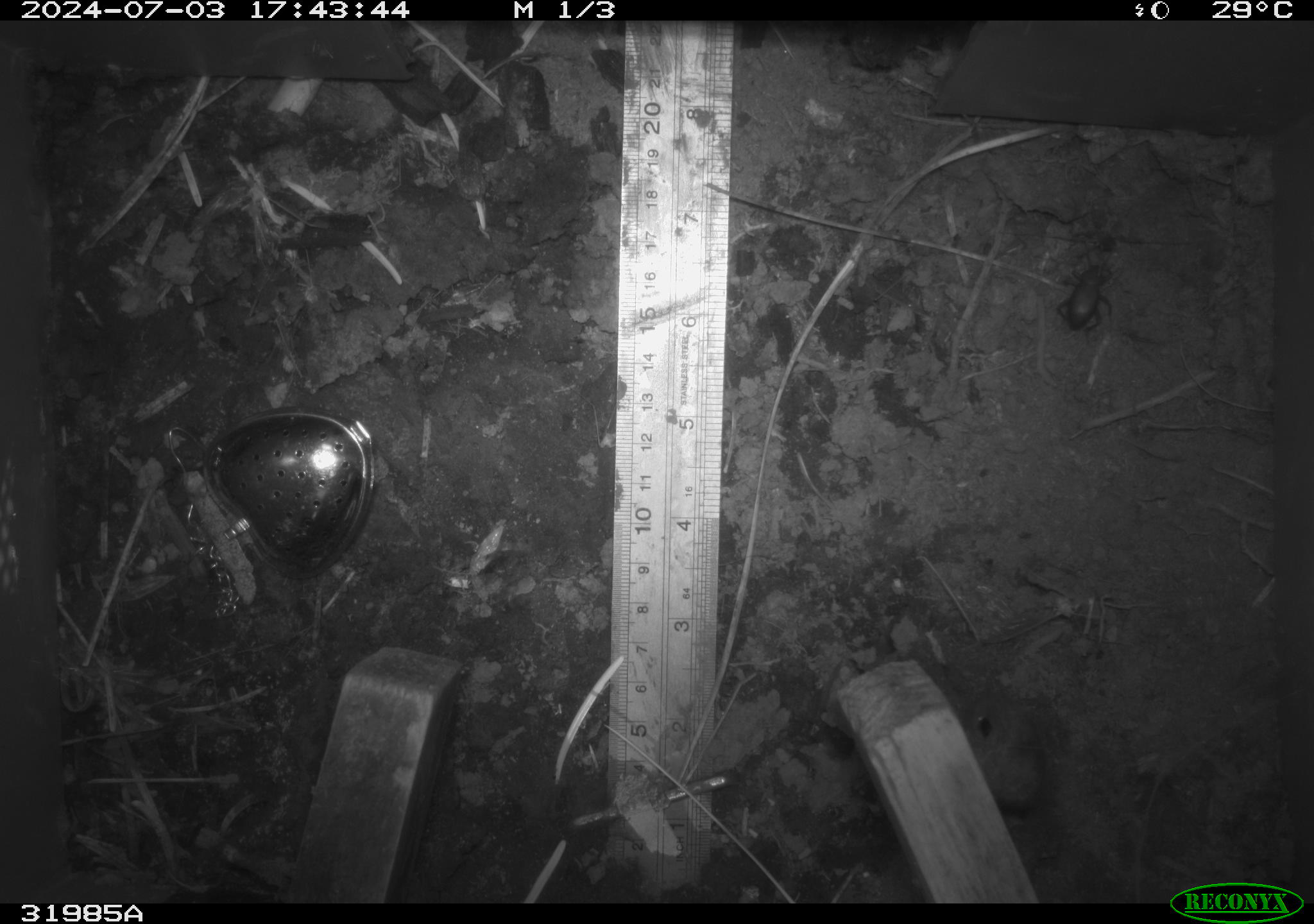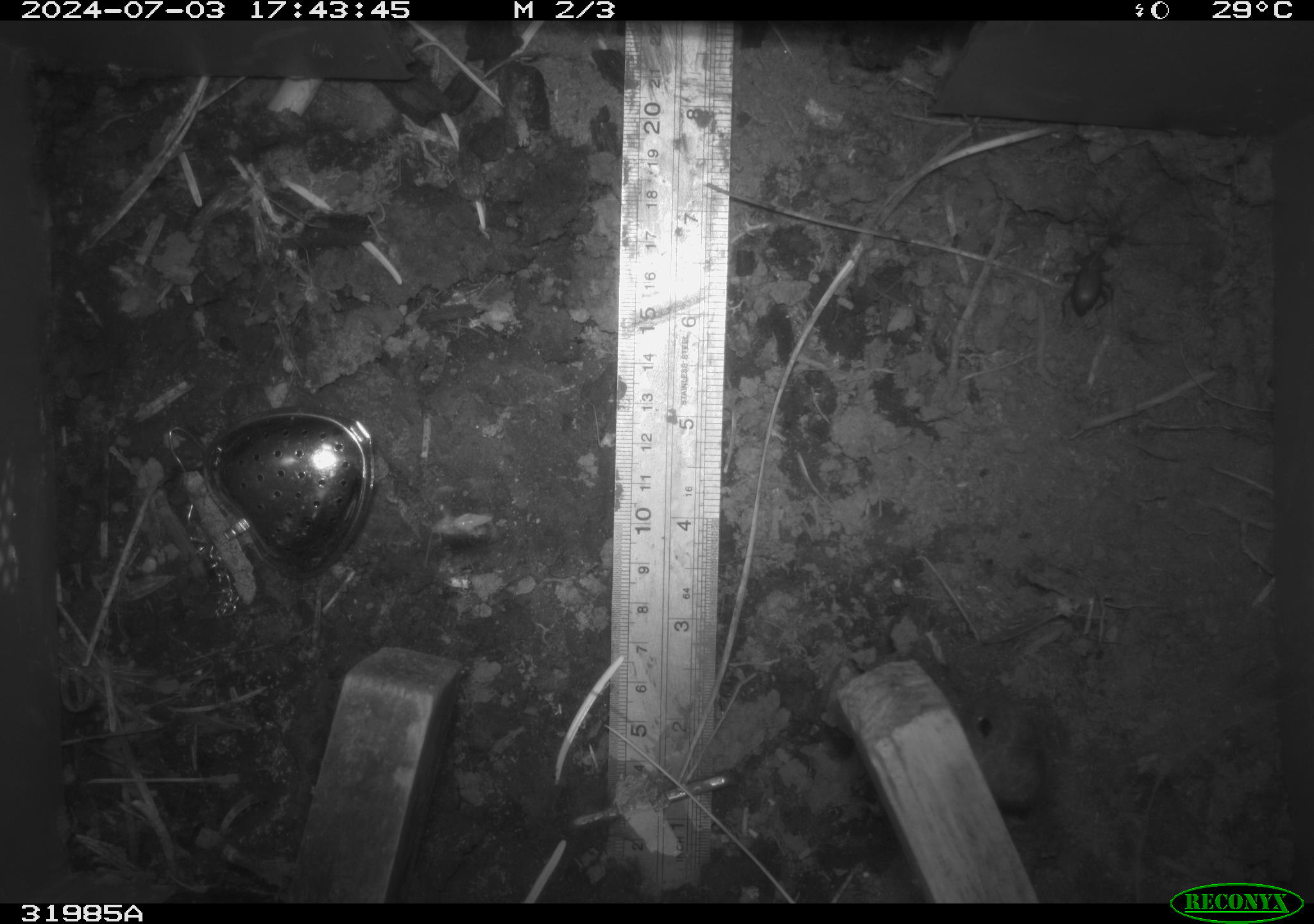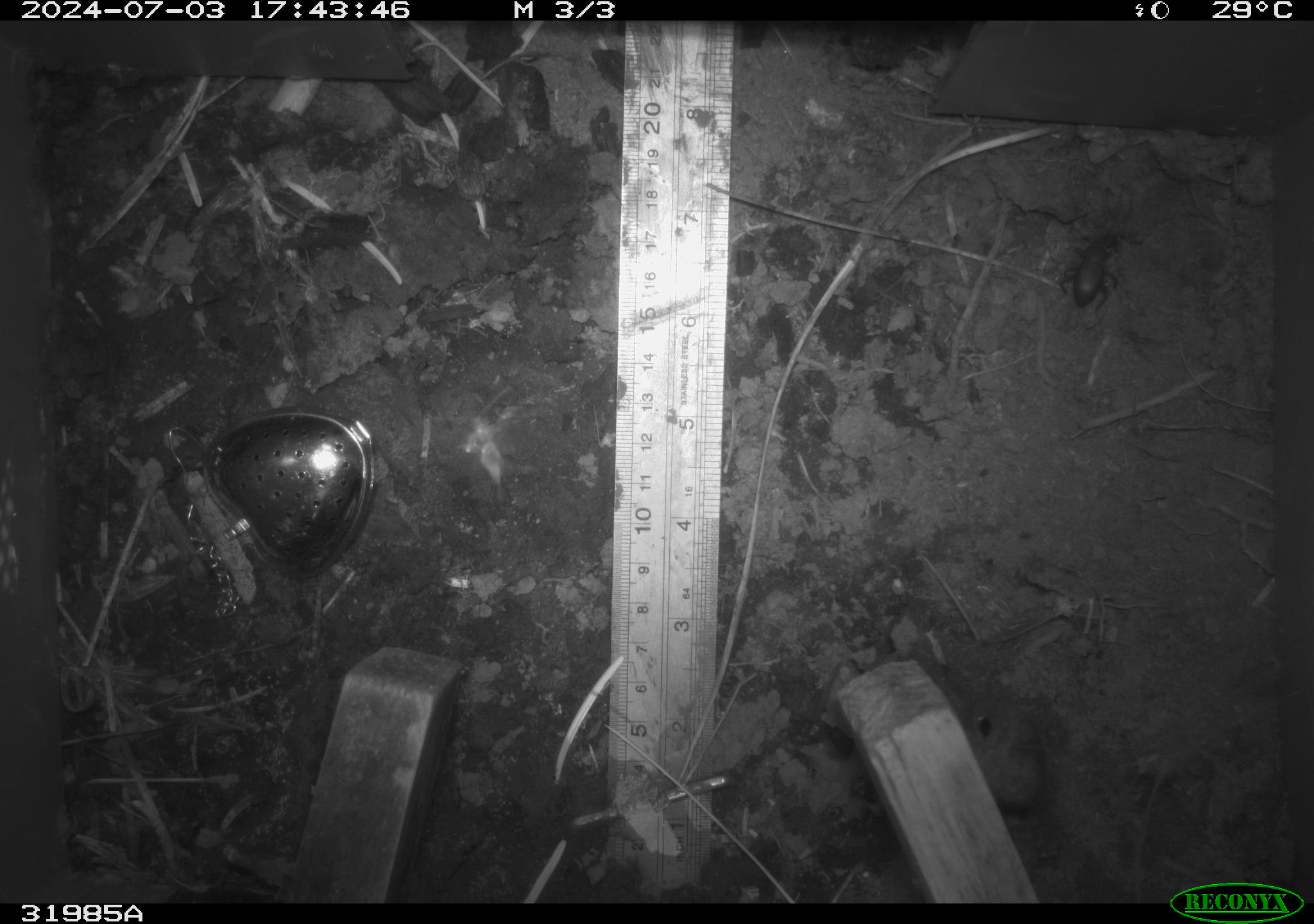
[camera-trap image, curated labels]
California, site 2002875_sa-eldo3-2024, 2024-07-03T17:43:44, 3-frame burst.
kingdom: Animalia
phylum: Arthropoda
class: Insecta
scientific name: Insecta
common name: insect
Insect (Insecta).